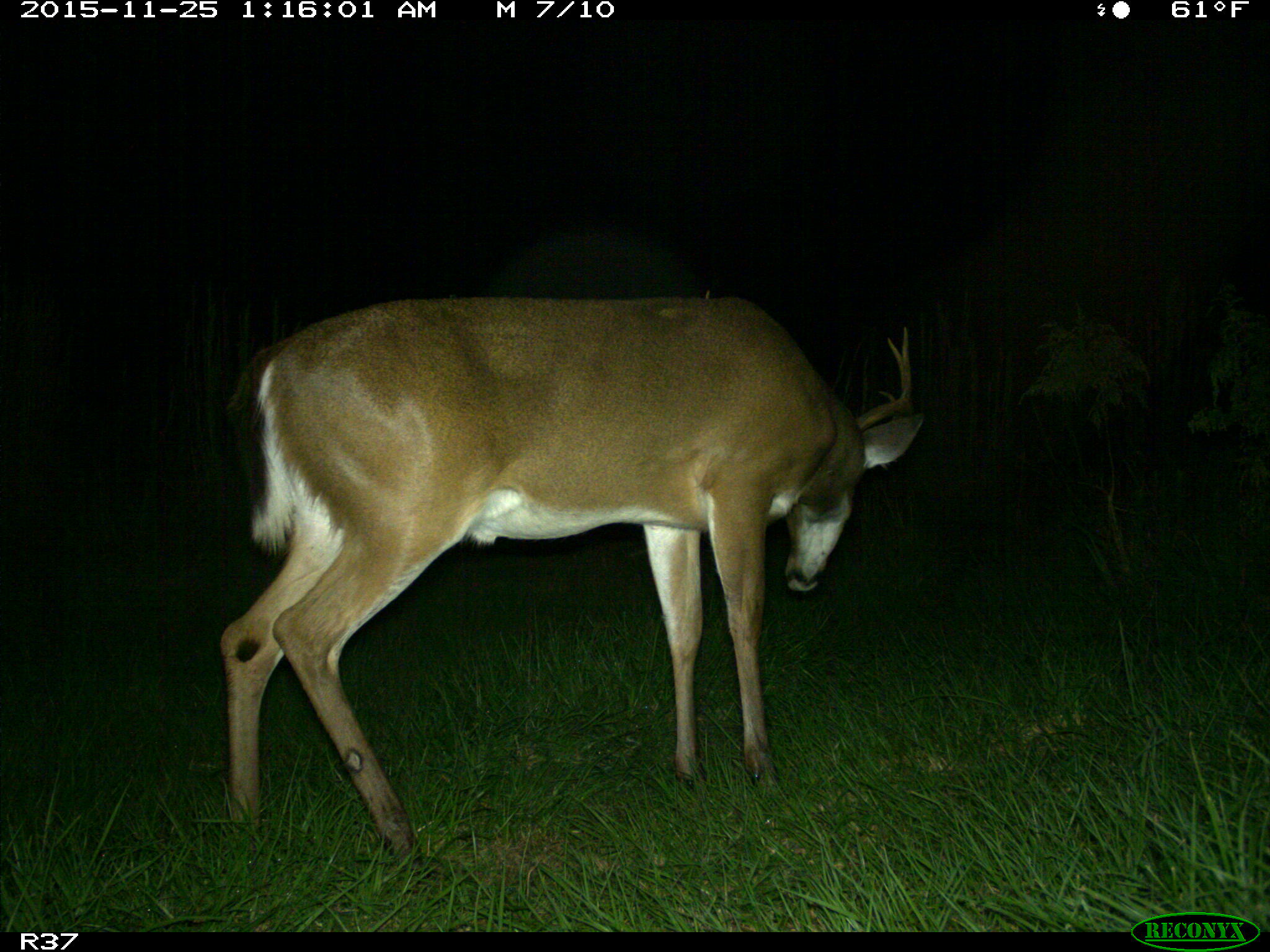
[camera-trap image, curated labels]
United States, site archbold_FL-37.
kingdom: Animalia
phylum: Chordata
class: Mammalia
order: Artiodactyla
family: Cervidae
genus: Odocoileus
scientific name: Odocoileus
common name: deer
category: unidentified deer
Unidentified deer (deer) (Odocoileus).